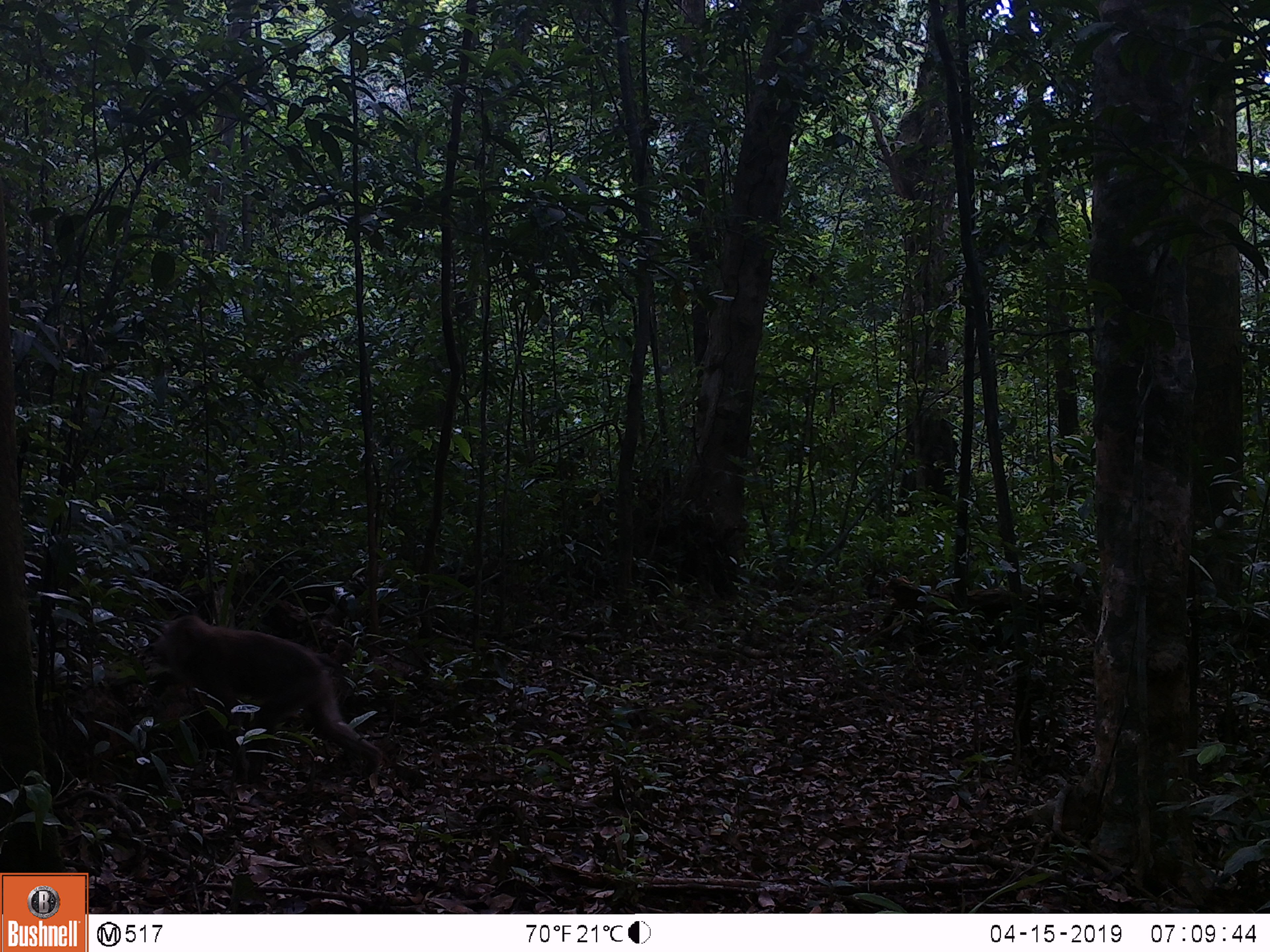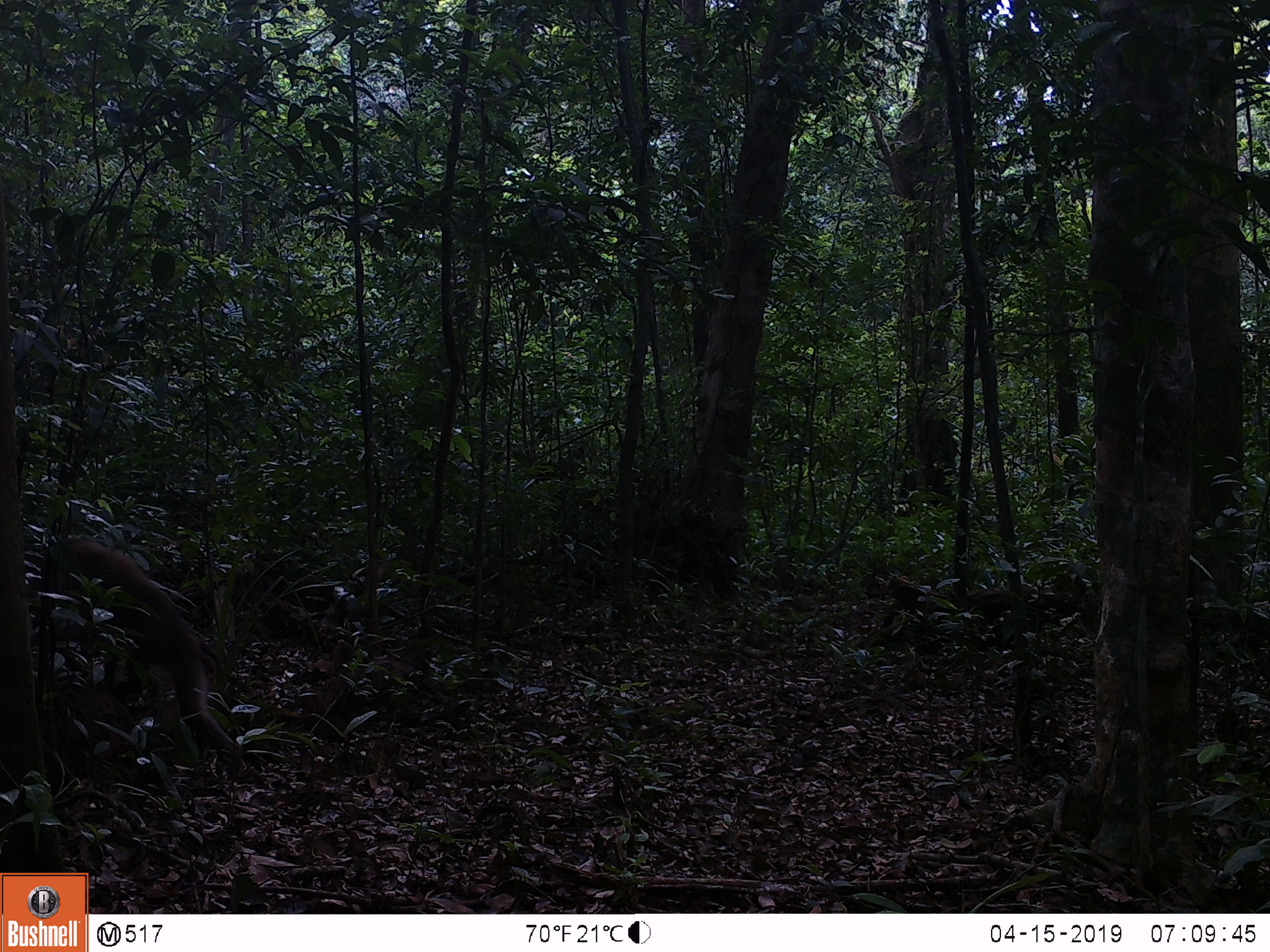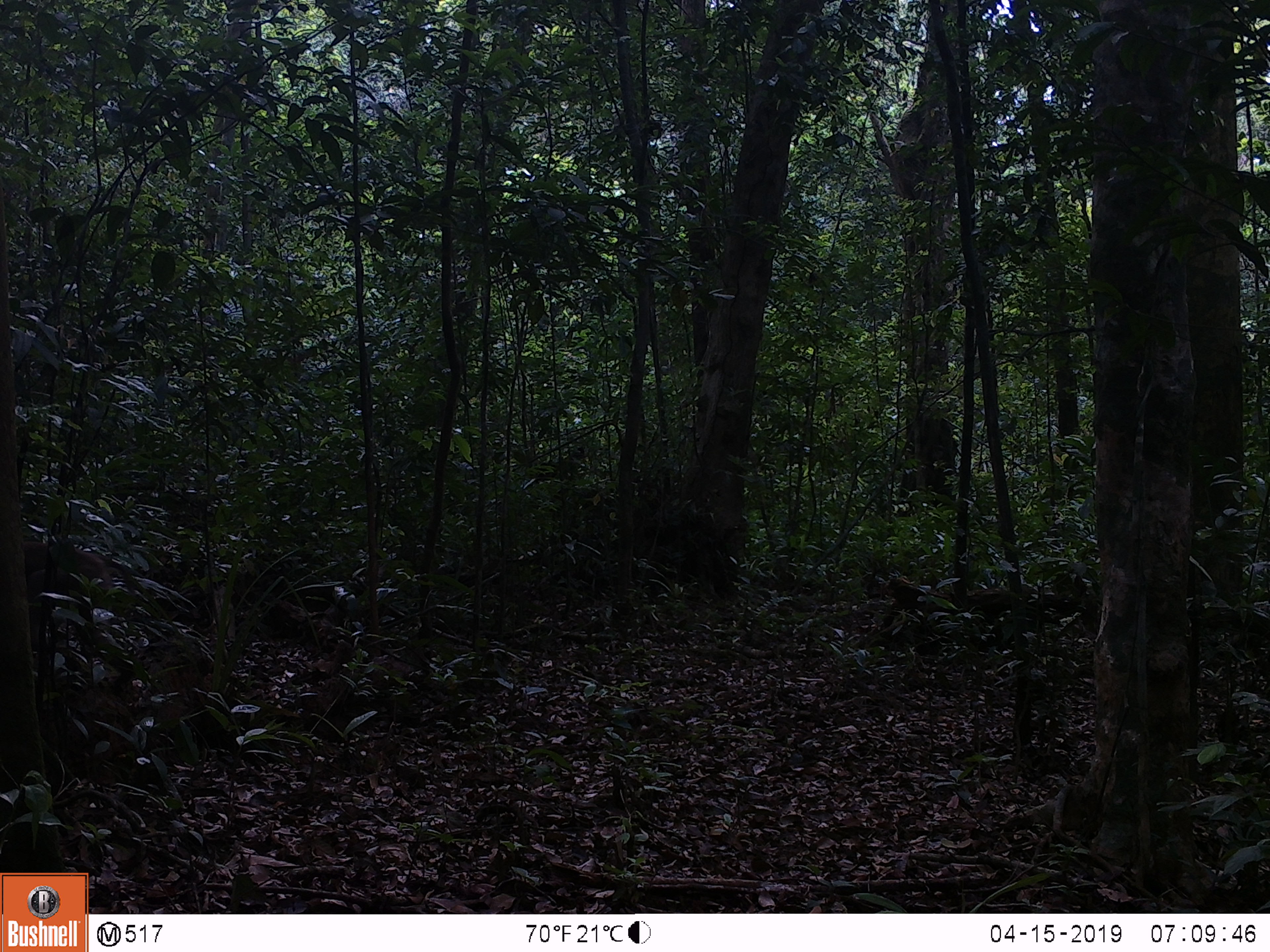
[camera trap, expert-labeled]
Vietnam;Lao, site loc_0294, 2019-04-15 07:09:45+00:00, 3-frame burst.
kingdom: Animalia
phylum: Chordata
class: Mammalia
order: Primates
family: Cercopithecidae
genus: Macaca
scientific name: Macaca nemestrina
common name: pig-tailed macaque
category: pig tailed macaque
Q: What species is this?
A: Pig tailed macaque (pig-tailed macaque) (Macaca nemestrina).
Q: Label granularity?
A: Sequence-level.